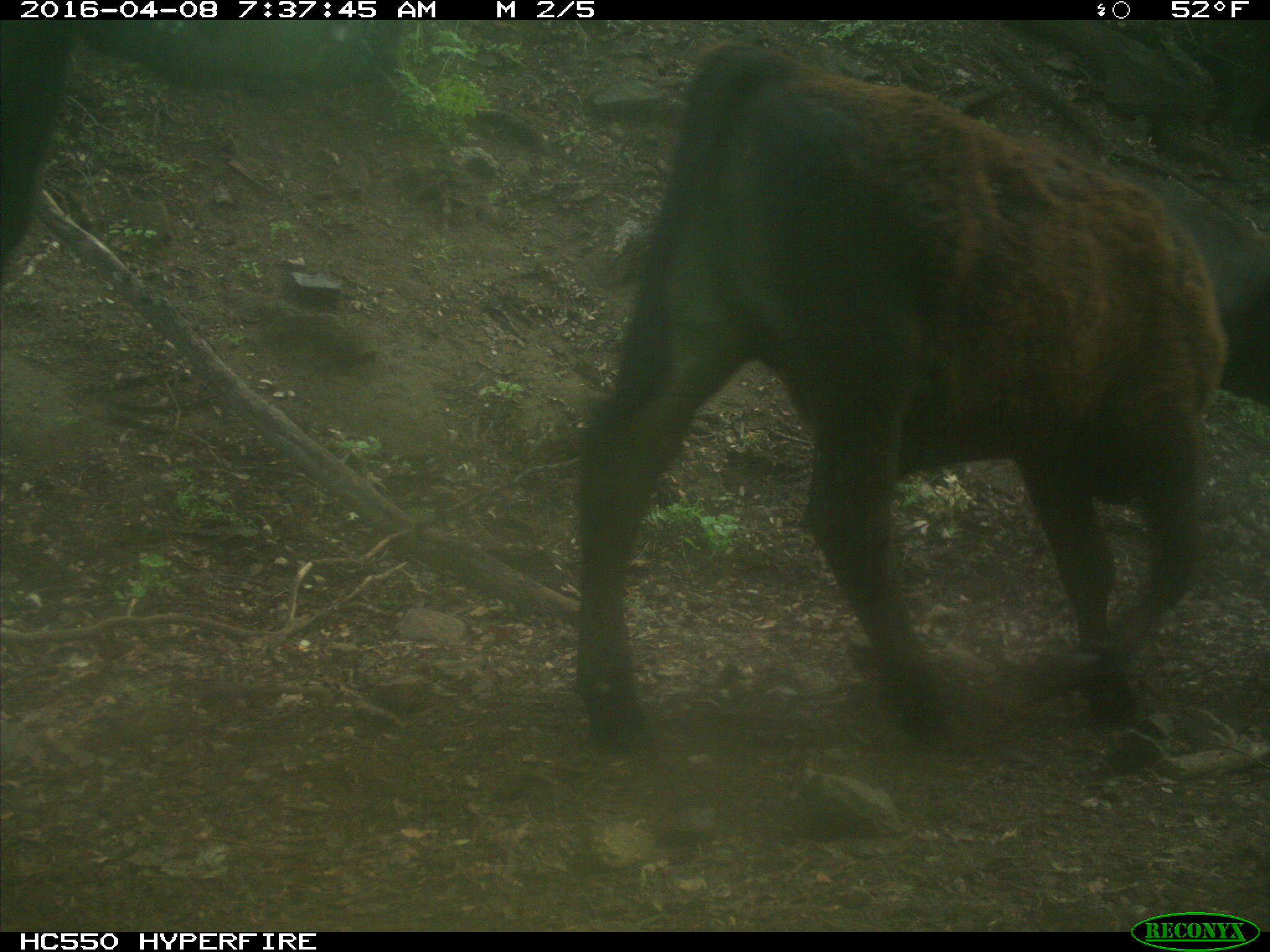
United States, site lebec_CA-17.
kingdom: Animalia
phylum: Chordata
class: Mammalia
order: Artiodactyla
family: Bovidae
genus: Bos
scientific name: Bos taurus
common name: domestic cow